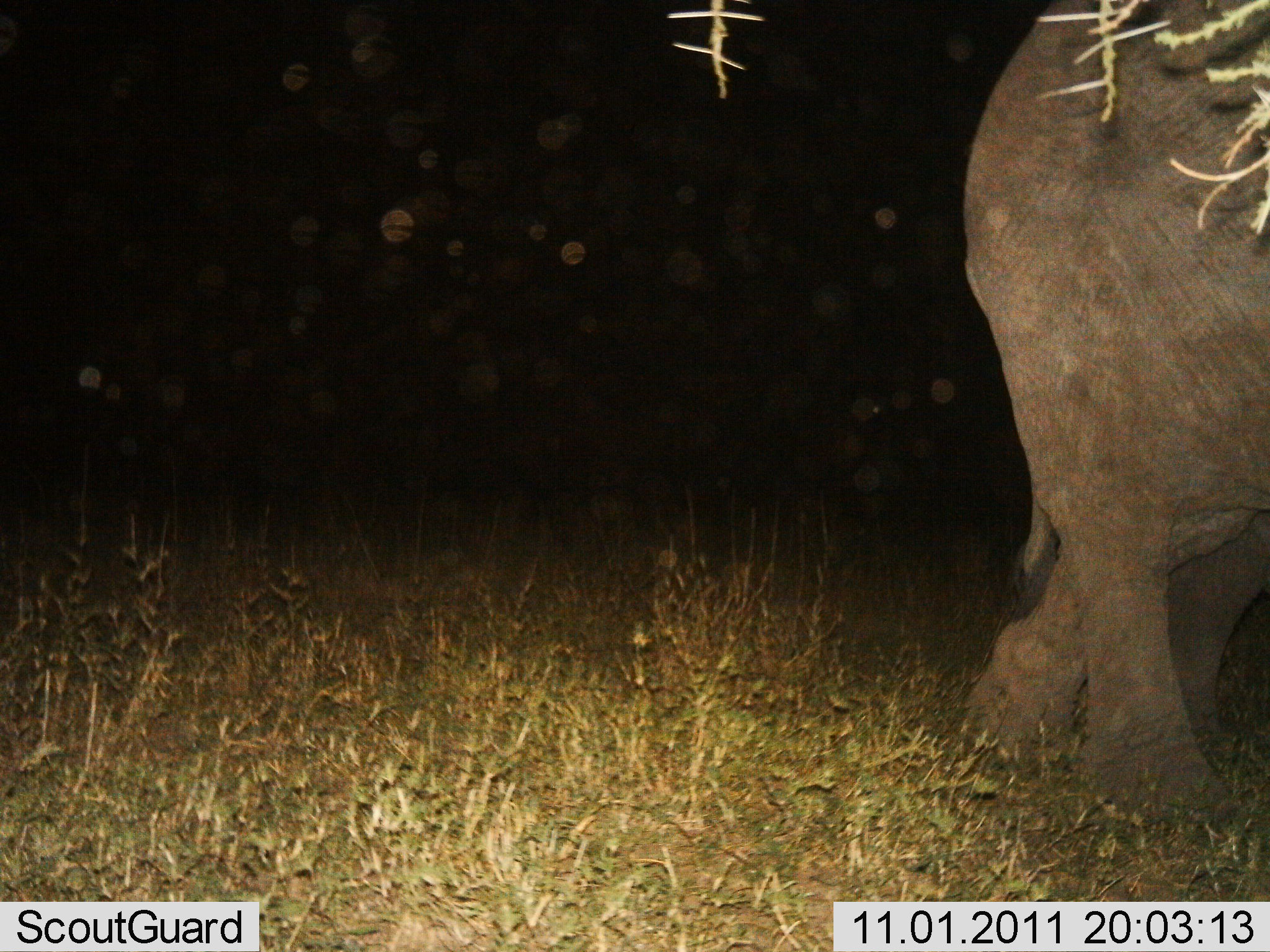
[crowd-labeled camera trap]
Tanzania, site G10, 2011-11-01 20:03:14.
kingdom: Animalia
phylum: Chordata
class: Mammalia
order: Proboscidea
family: Elephantidae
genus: Loxodonta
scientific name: Loxodonta africana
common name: african bush elephant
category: elephant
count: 1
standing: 20%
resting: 0%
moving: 80%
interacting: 0%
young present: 0%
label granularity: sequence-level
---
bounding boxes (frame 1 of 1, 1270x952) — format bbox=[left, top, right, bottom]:
animal: bbox=[961, 0, 1270, 827]